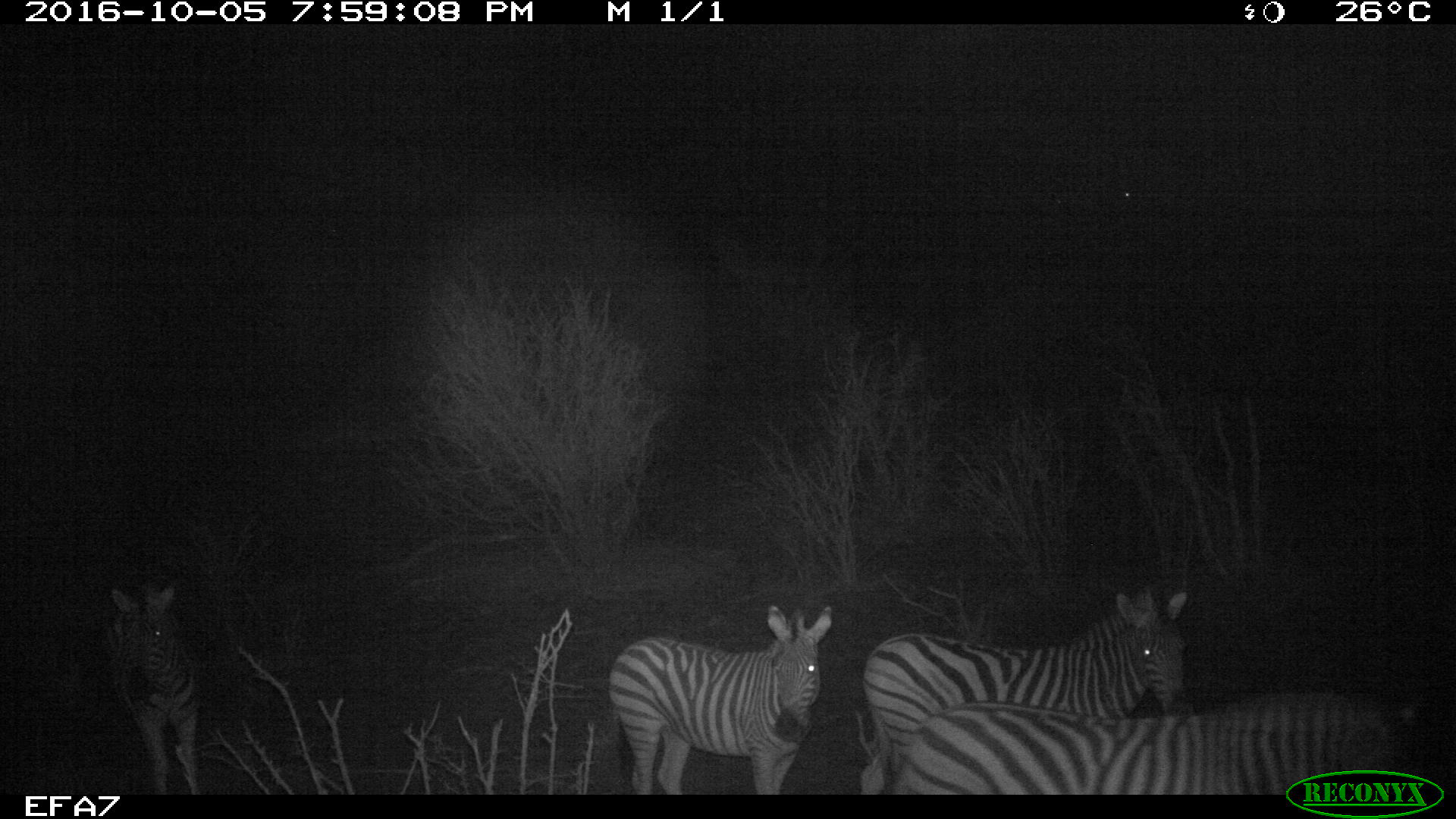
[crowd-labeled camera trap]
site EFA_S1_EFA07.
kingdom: Animalia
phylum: Chordata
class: Mammalia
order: Perissodactyla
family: Equidae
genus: Equus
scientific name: Equus quagga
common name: plains zebra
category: zebraplains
Zebraplains (plains zebra) (Equus quagga), count 4. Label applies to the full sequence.